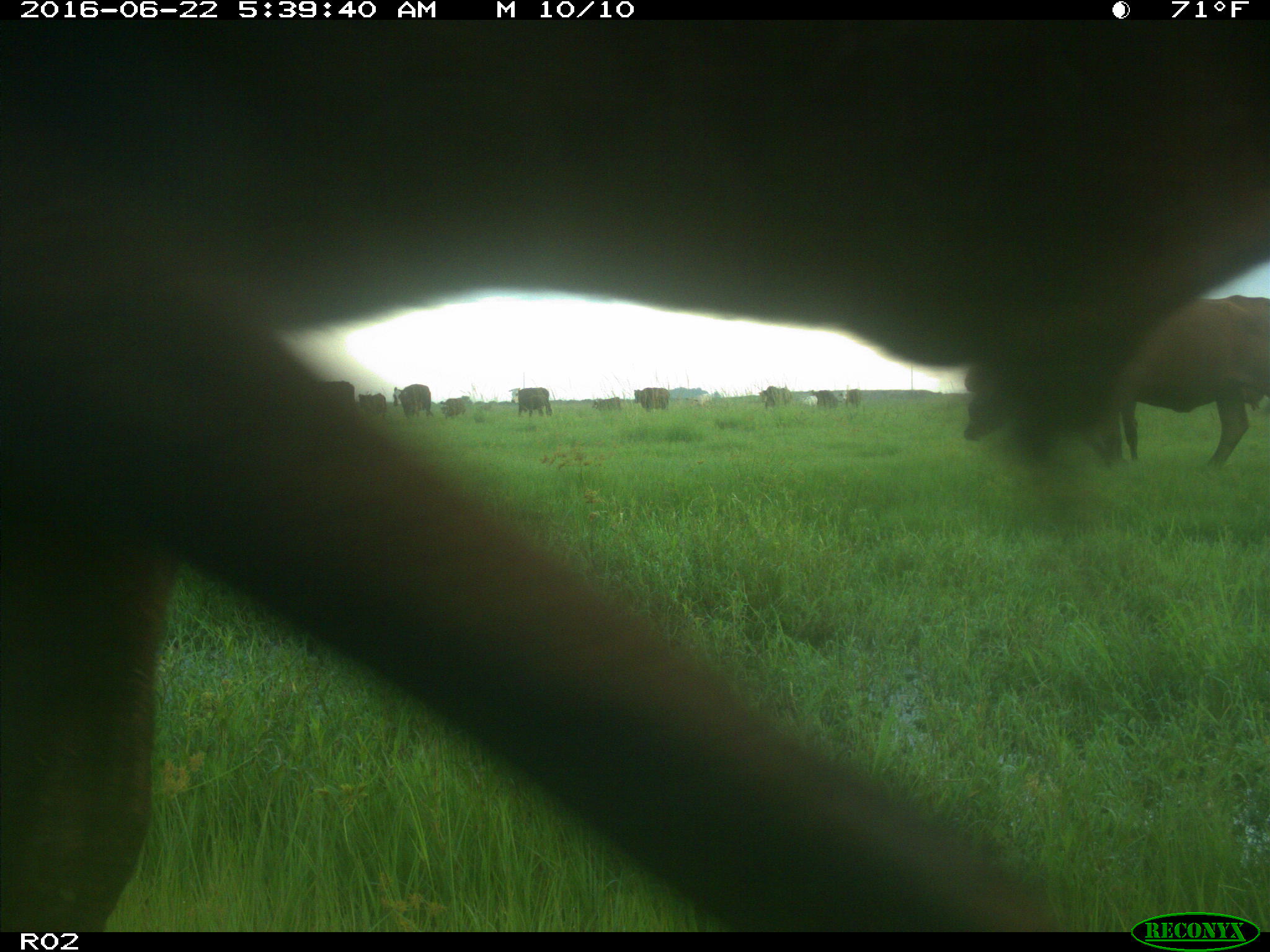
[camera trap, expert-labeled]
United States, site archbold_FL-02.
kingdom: Animalia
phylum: Chordata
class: Mammalia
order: Artiodactyla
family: Bovidae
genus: Bos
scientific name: Bos taurus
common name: domestic cow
Bos taurus (domestic cow).